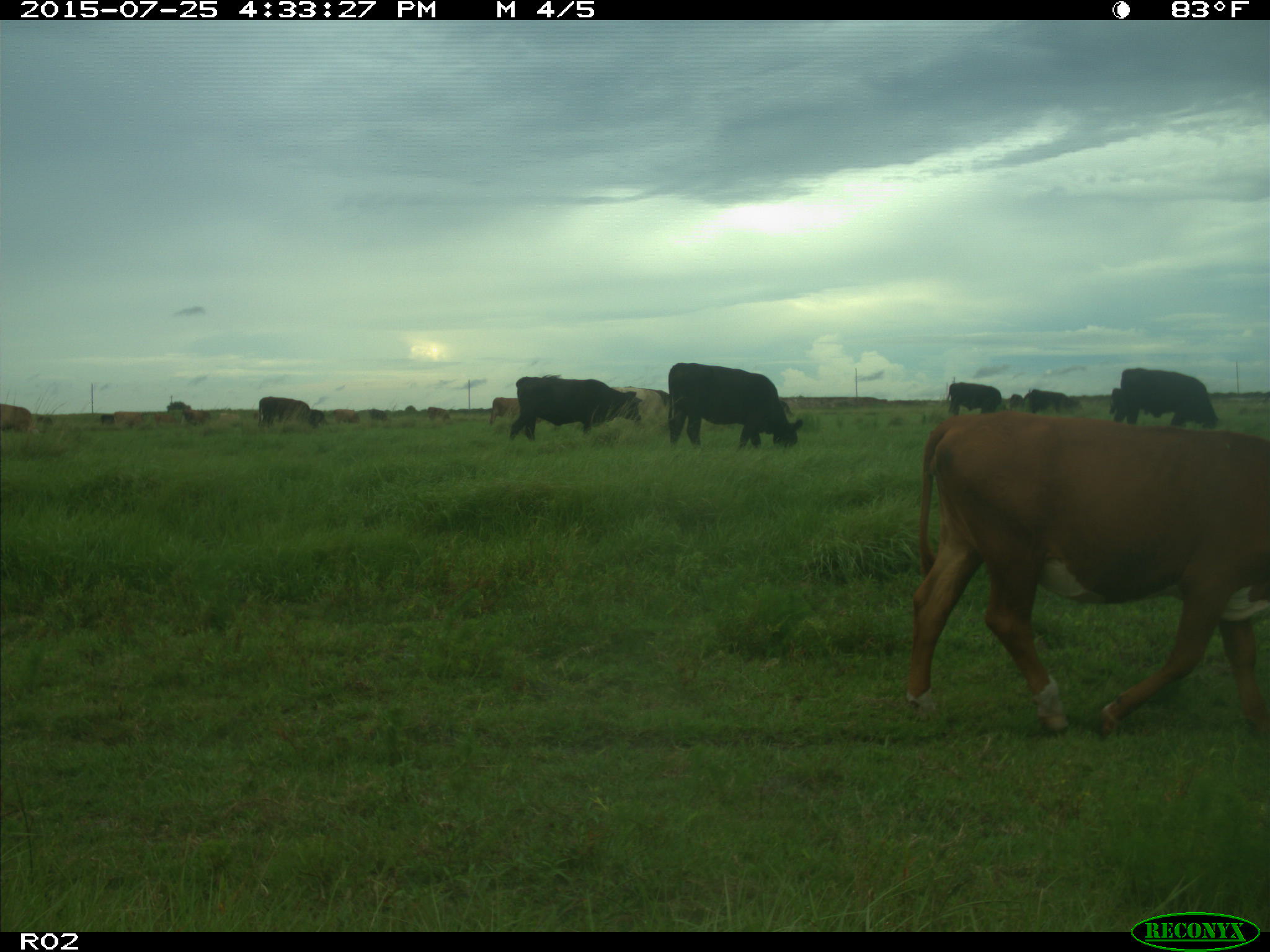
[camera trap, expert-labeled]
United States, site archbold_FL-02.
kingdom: Animalia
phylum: Chordata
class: Mammalia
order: Artiodactyla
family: Bovidae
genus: Bos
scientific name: Bos taurus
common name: domestic cow